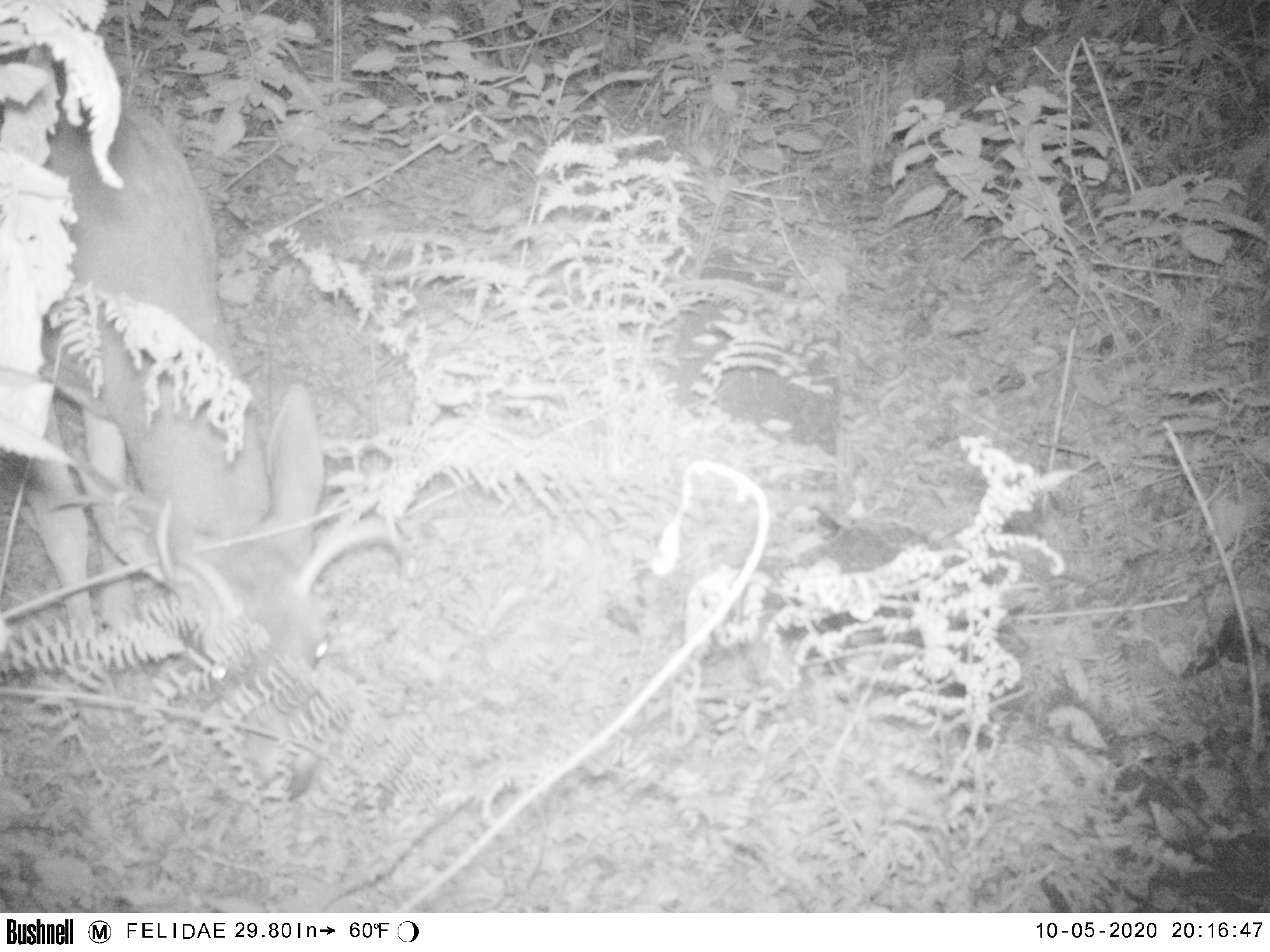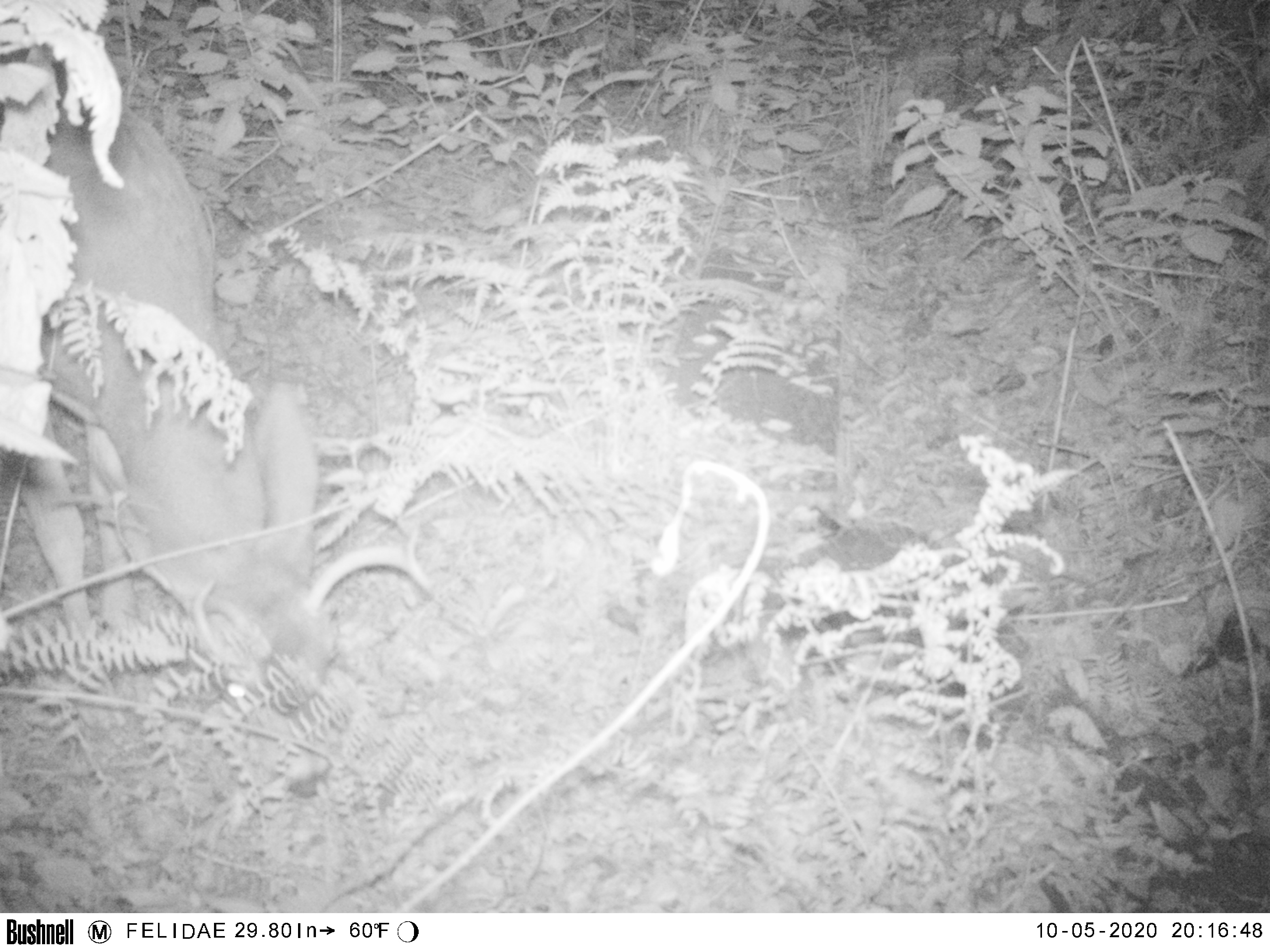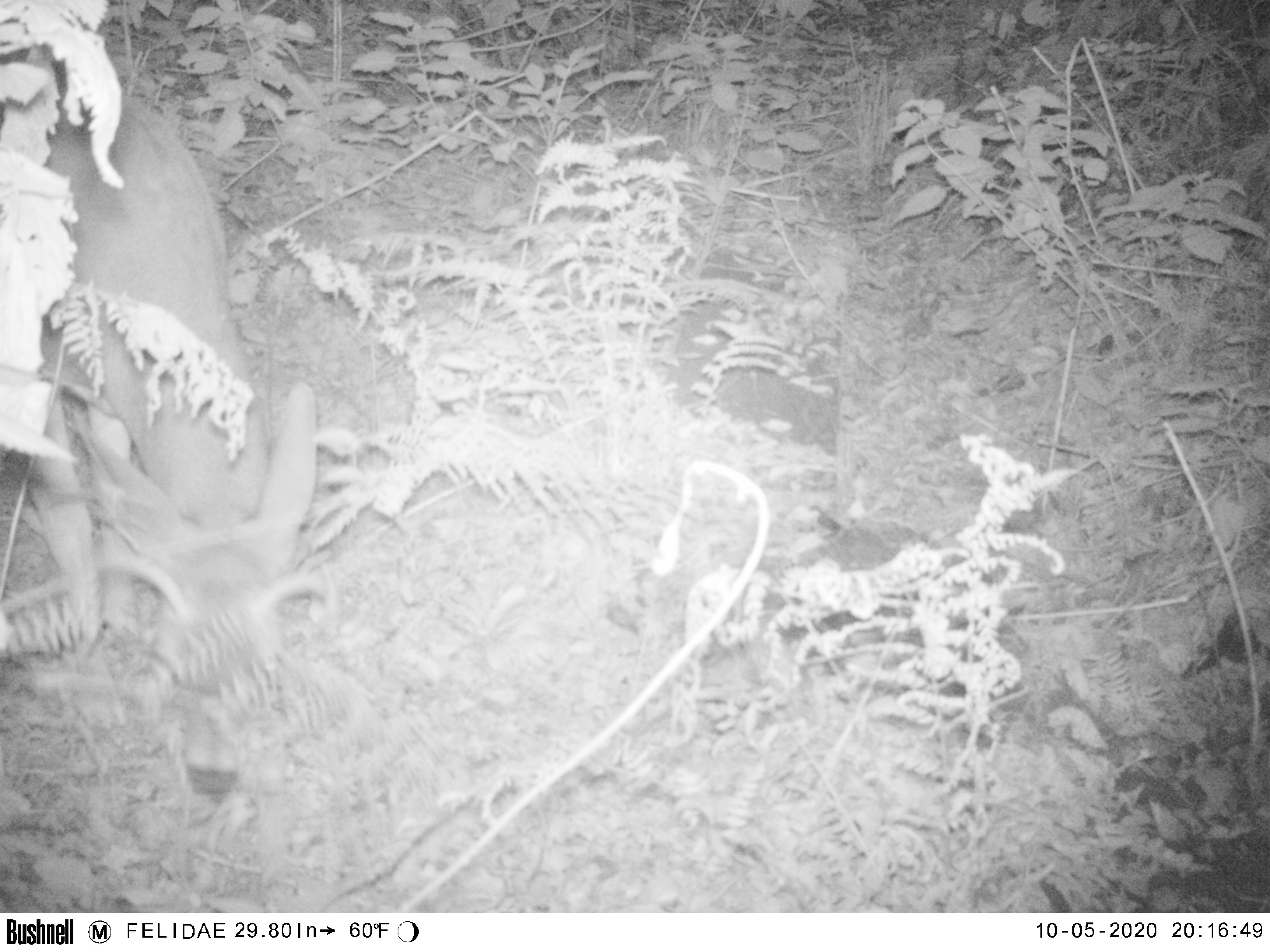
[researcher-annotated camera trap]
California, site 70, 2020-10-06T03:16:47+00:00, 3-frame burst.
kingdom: Animalia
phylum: Chordata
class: Mammalia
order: Artiodactyla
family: Cervidae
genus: Odocoileus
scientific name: Odocoileus hemionus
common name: mule deer